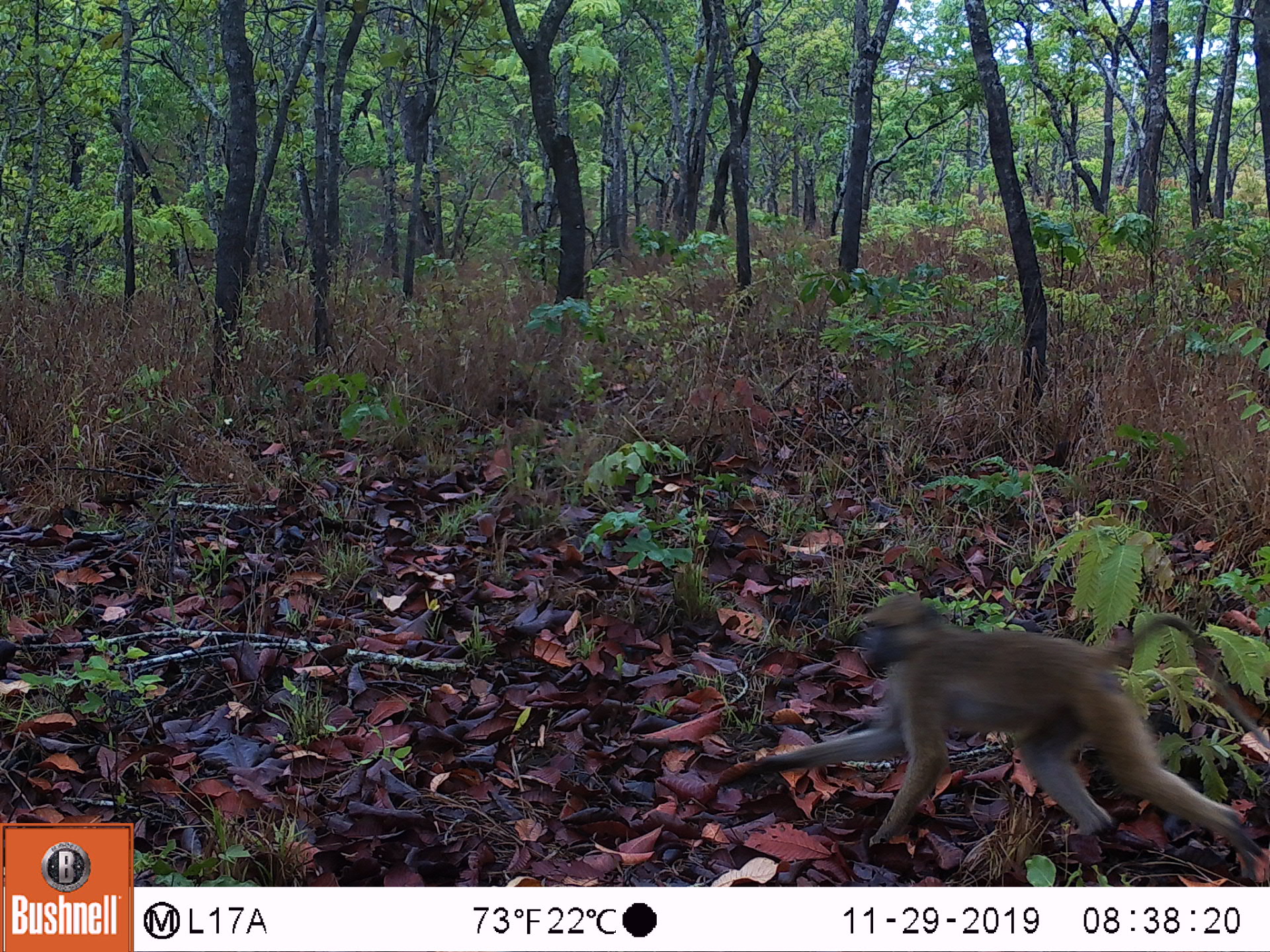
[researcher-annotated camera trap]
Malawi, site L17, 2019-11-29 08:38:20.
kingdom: Animalia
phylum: Chordata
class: Mammalia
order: Primates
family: Cercopithecidae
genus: Papio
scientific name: Papio cynocephalus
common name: yellow baboon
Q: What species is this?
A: Yellow baboon (Papio cynocephalus).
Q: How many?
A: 1.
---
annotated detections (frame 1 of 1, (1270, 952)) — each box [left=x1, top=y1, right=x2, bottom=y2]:
yellow baboon: [left=735, top=596, right=1263, bottom=866]